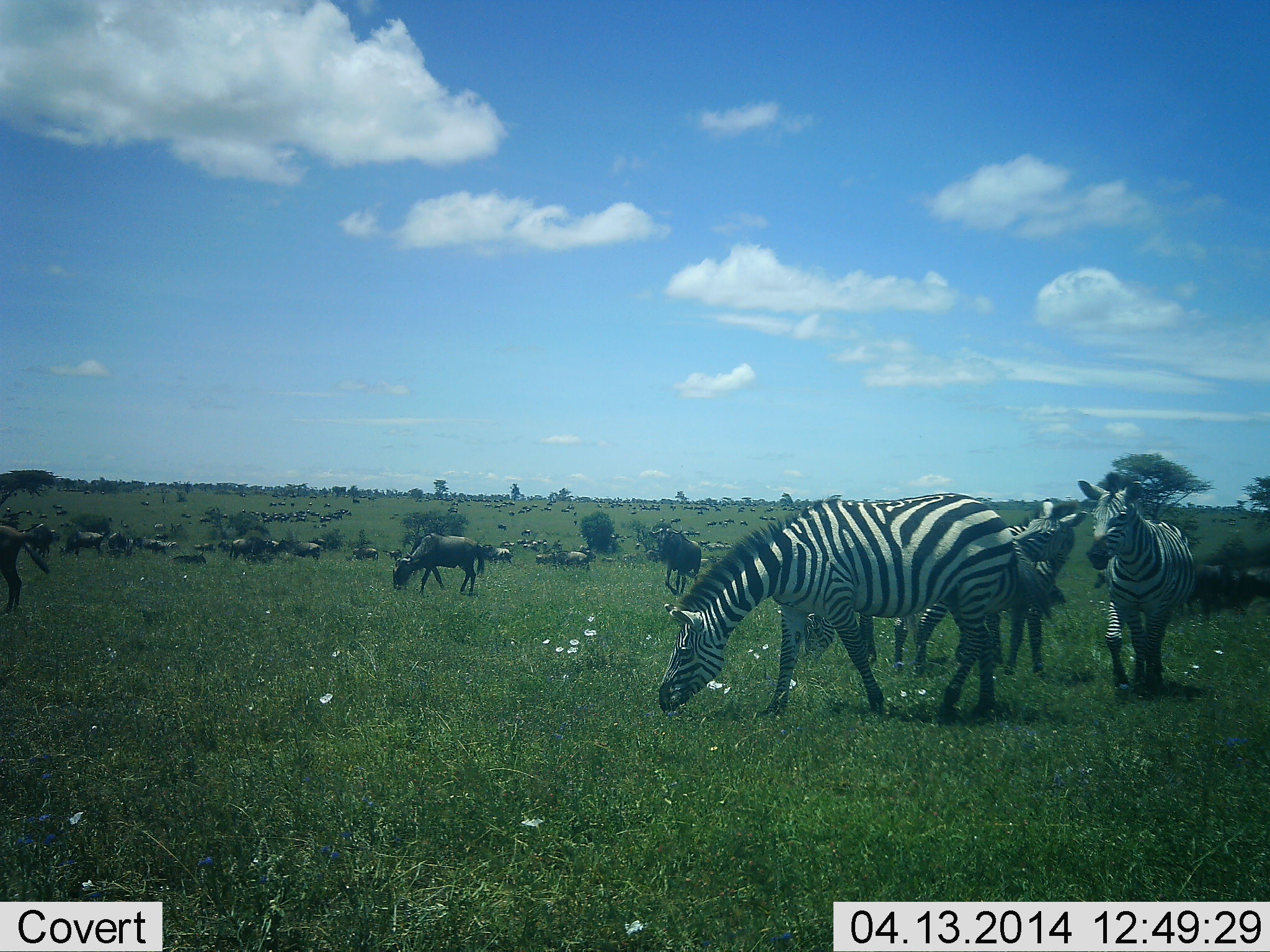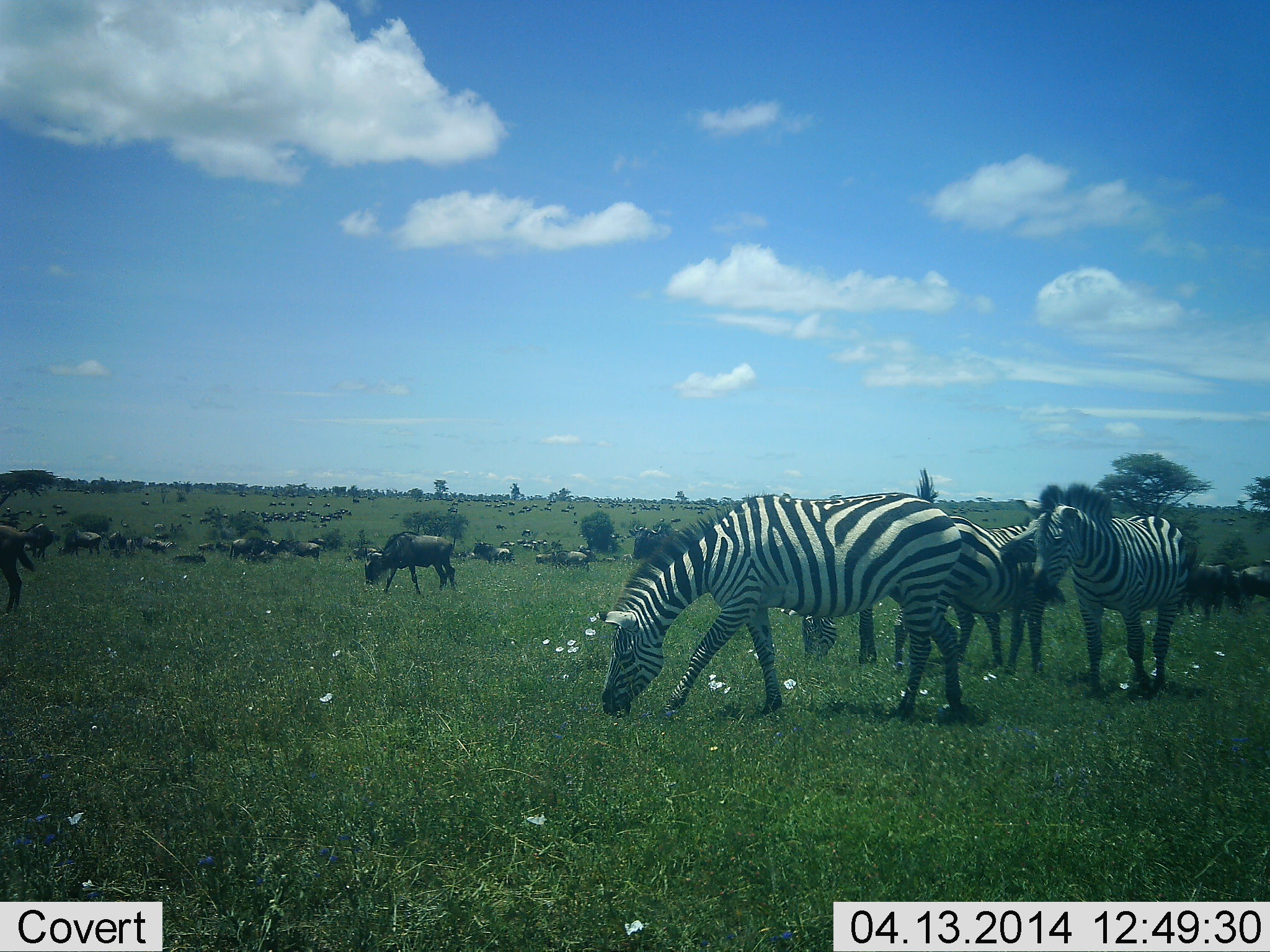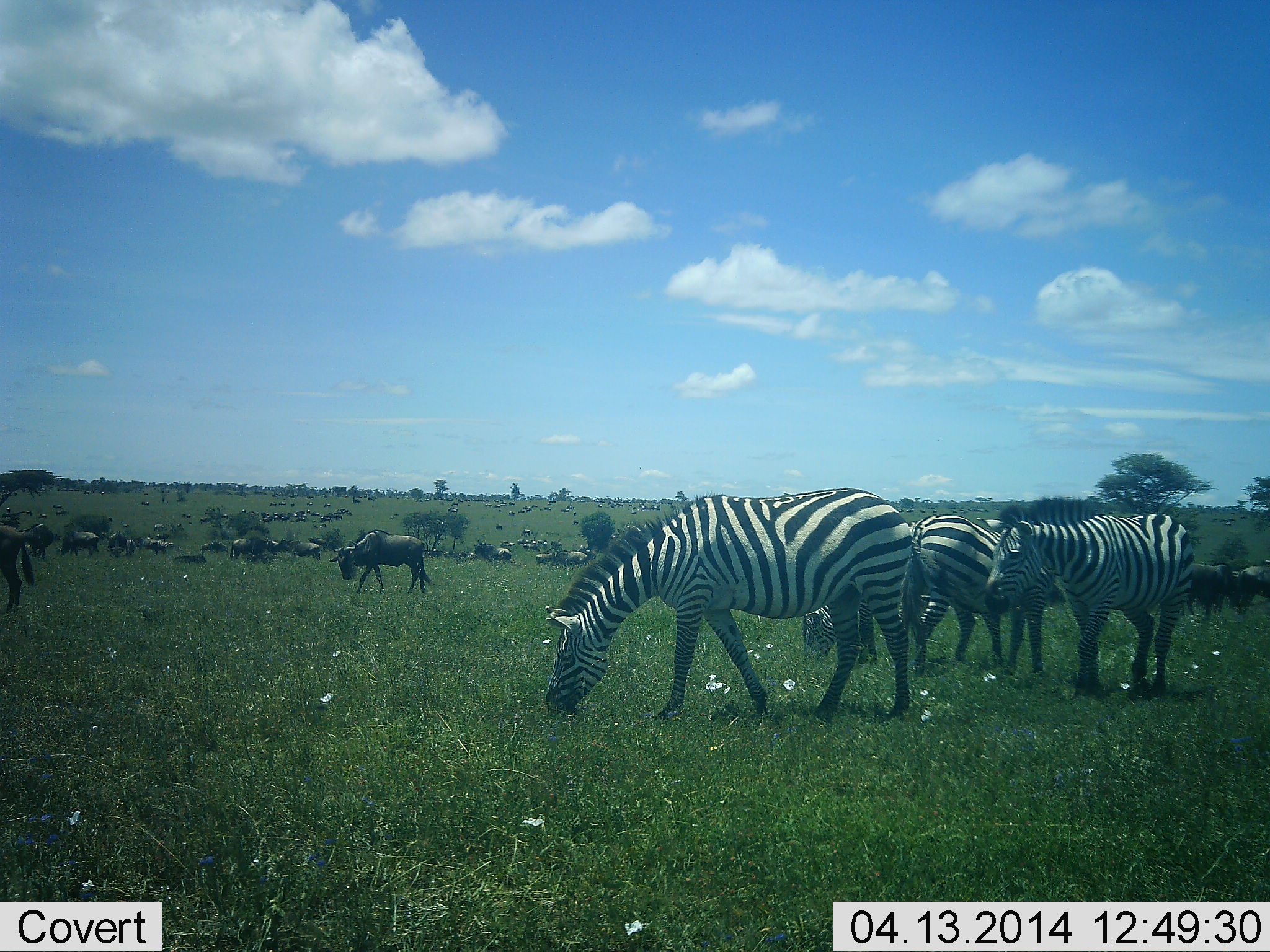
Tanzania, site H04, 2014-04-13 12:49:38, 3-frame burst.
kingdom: Animalia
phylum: Chordata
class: Mammalia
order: Artiodactyla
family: Bovidae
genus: Connochaetes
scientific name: Connochaetes taurinus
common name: blue wildebeest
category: wildebeest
Wildebeest (blue wildebeest) (Connochaetes taurinus), count 11-50. Behavior (volunteer vote fractions): standing 60%, resting 0%, moving 60%, interacting 0%. Young present (vote fraction): 0%. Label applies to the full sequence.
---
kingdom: Animalia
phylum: Chordata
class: Mammalia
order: Perissodactyla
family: Equidae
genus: Equus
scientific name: Equus quagga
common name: plains zebra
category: zebra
Zebra (plains zebra) (Equus quagga), count 4. Behavior (volunteer vote fractions): standing 55%, resting 0%, moving 36%, interacting 27%. Young present (vote fraction): 0%. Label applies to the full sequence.